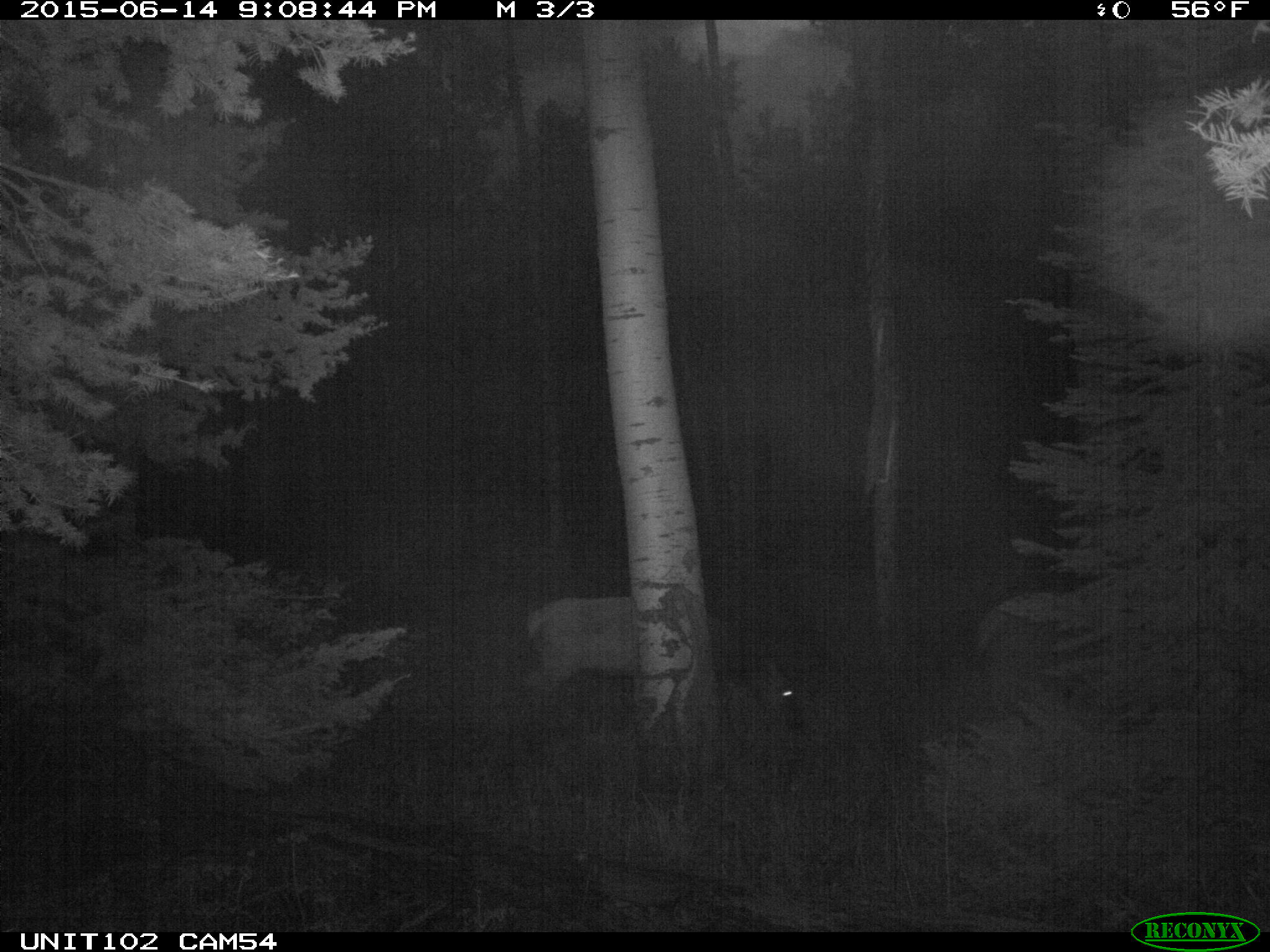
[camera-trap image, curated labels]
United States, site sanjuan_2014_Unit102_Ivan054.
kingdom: Animalia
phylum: Chordata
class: Mammalia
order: Artiodactyla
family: Cervidae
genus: Cervus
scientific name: Cervus elaphus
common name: red deer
Cervus elaphus (red deer).